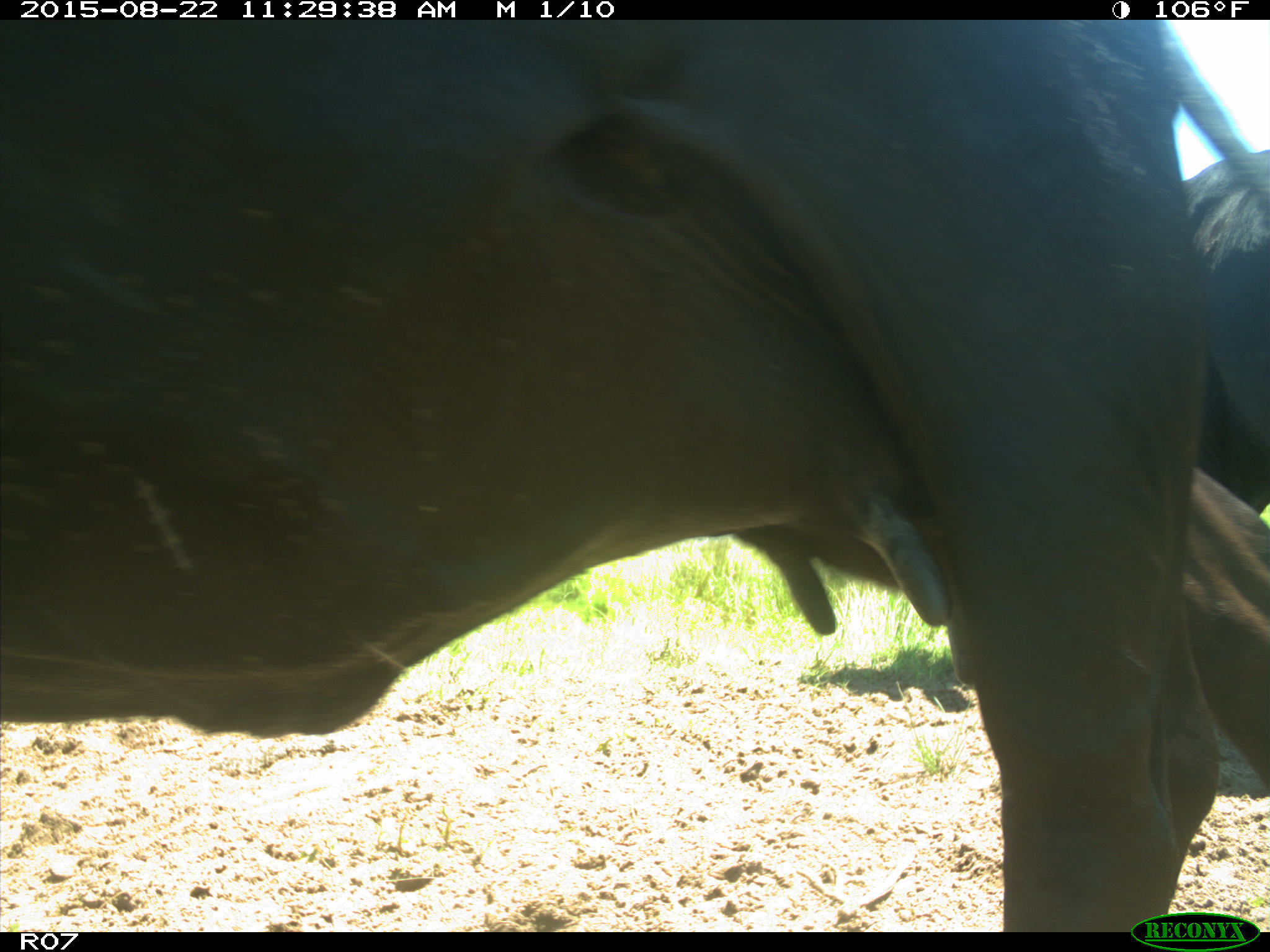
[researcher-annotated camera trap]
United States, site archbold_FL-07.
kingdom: Animalia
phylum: Chordata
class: Mammalia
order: Artiodactyla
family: Bovidae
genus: Bos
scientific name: Bos taurus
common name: domestic cow